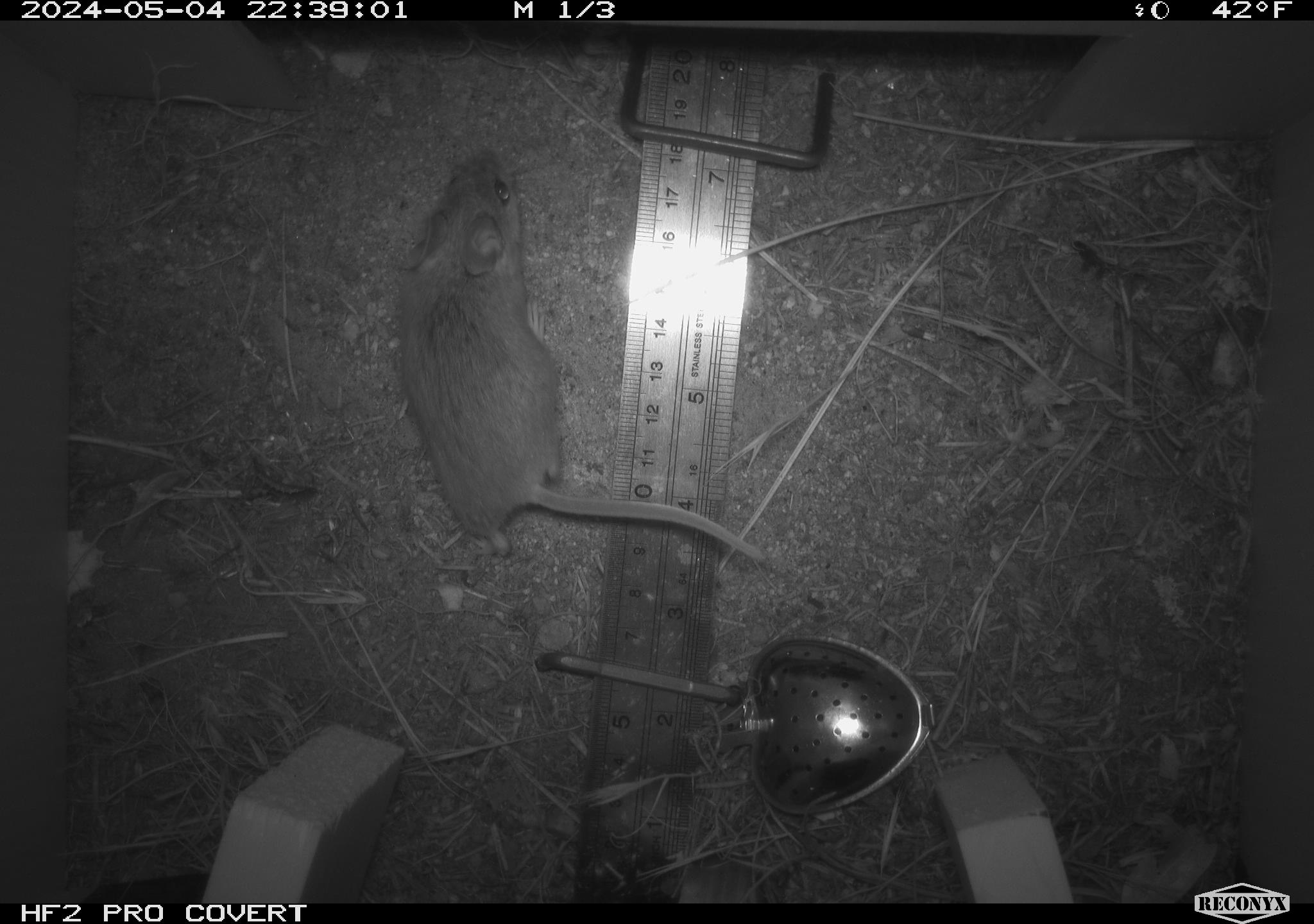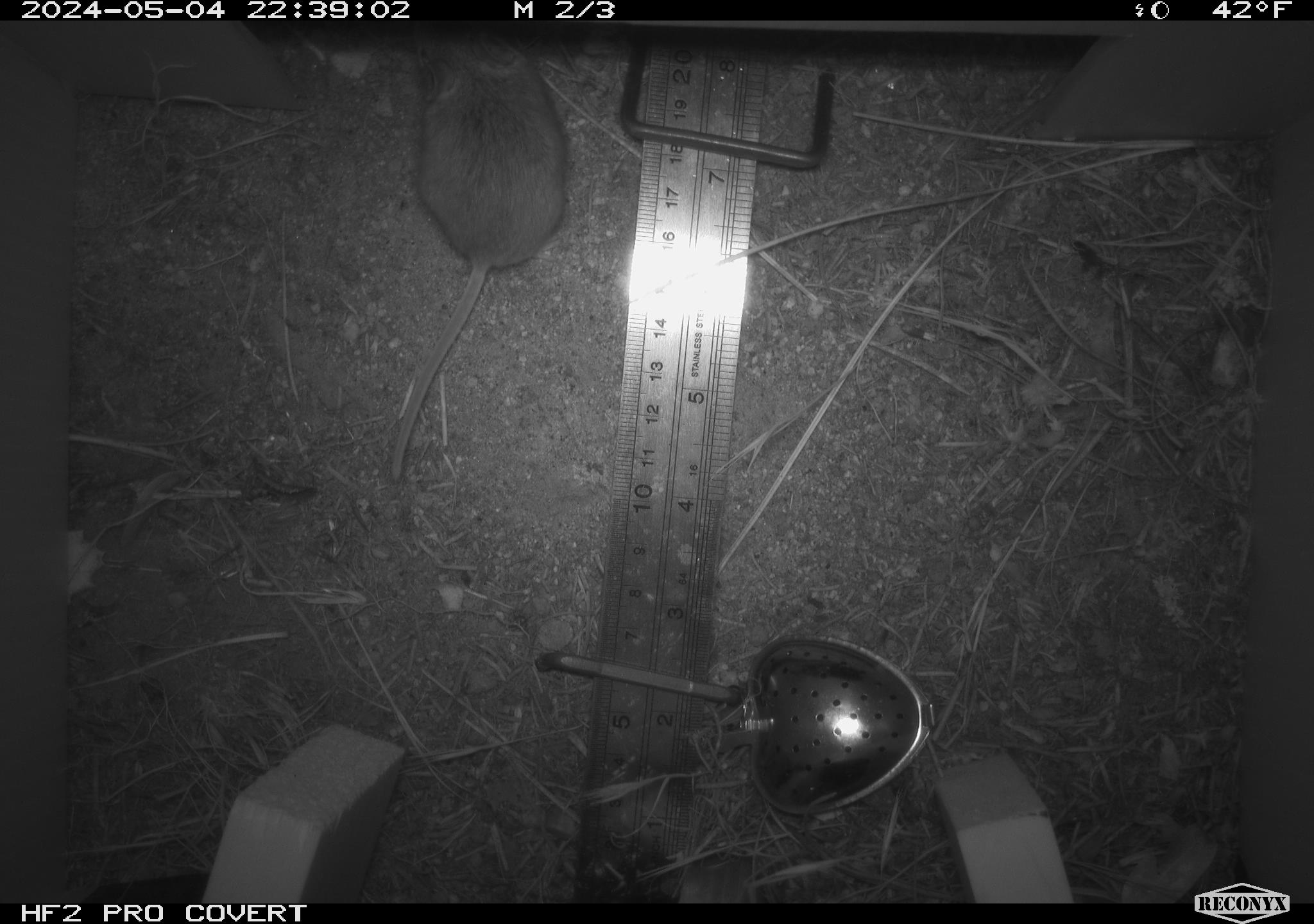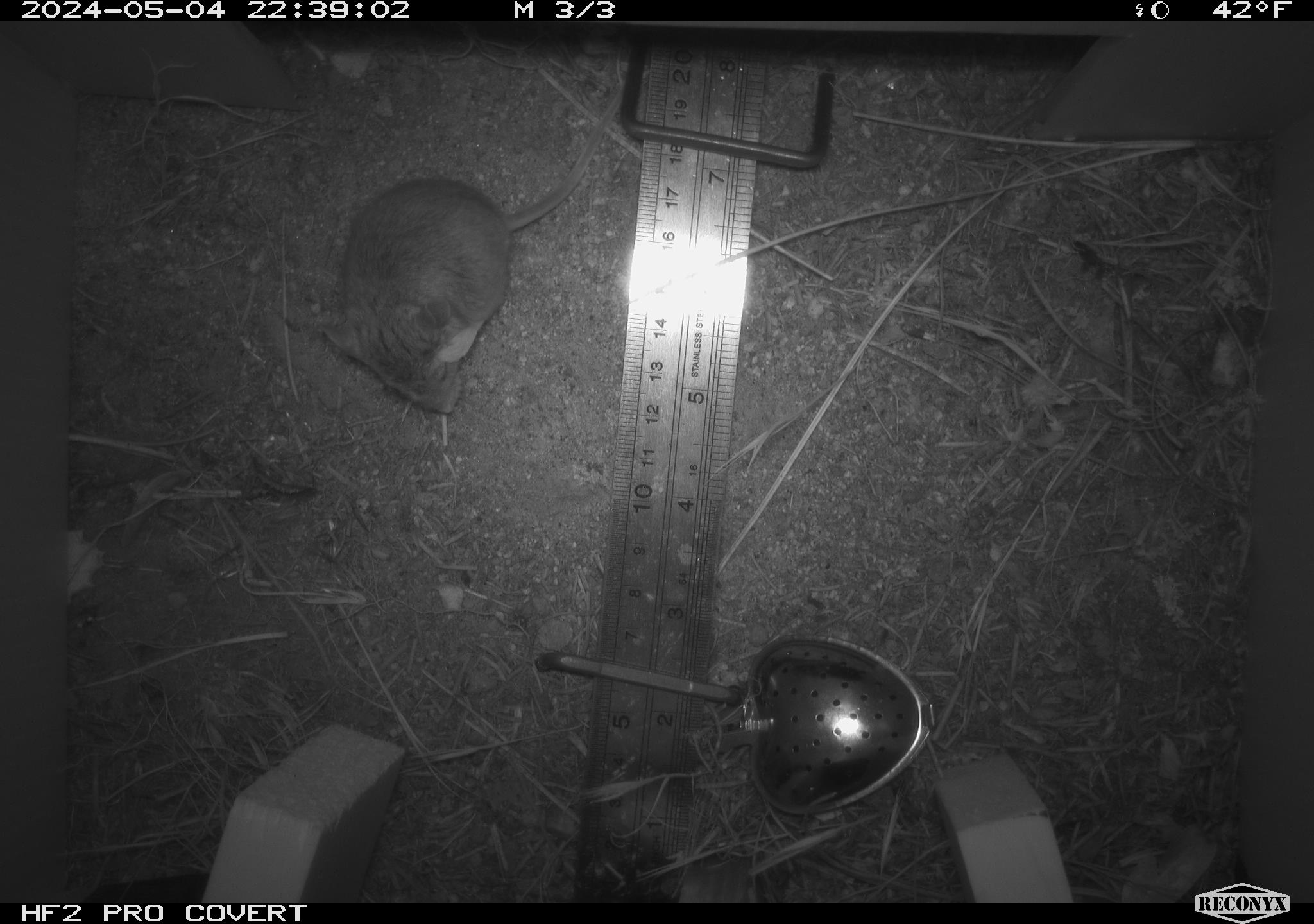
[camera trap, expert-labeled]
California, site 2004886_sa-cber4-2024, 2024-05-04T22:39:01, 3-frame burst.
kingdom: Animalia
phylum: Chordata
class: Mammalia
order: Rodentia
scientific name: Rodentia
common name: mouse species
Mouse species (Rodentia).